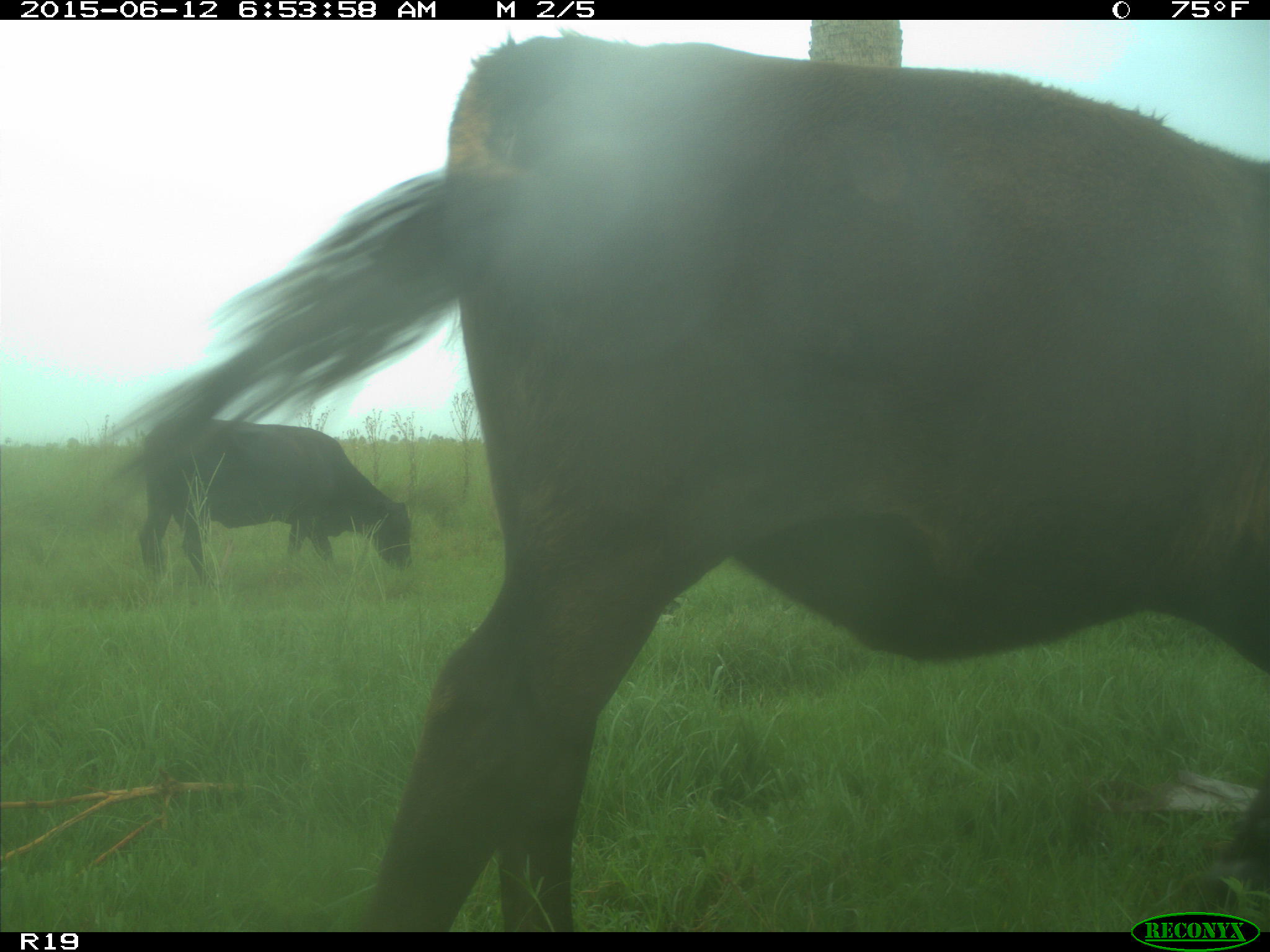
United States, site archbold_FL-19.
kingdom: Animalia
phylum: Chordata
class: Mammalia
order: Artiodactyla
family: Bovidae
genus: Bos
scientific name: Bos taurus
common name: domestic cow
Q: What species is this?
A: Bos taurus (domestic cow).